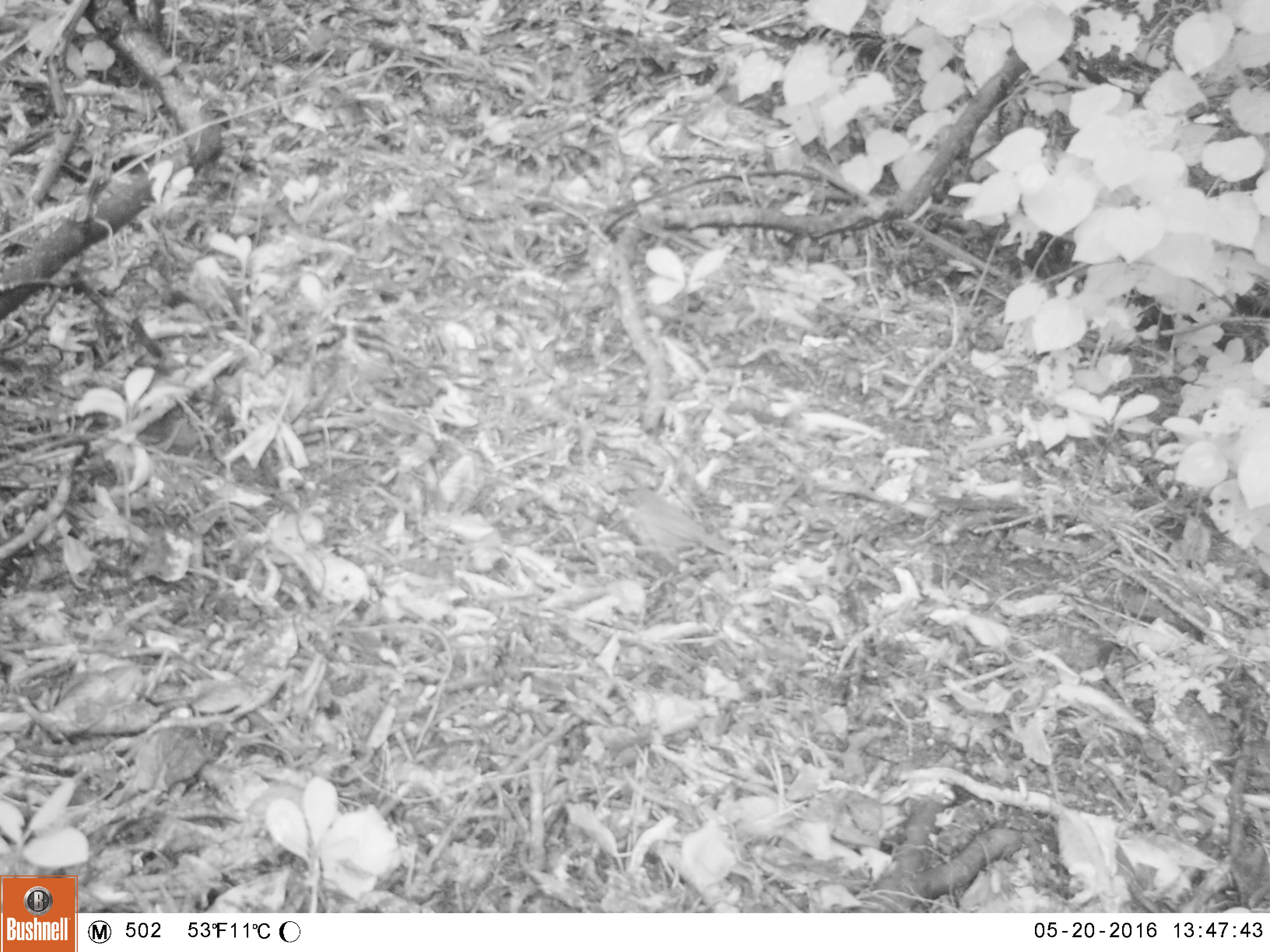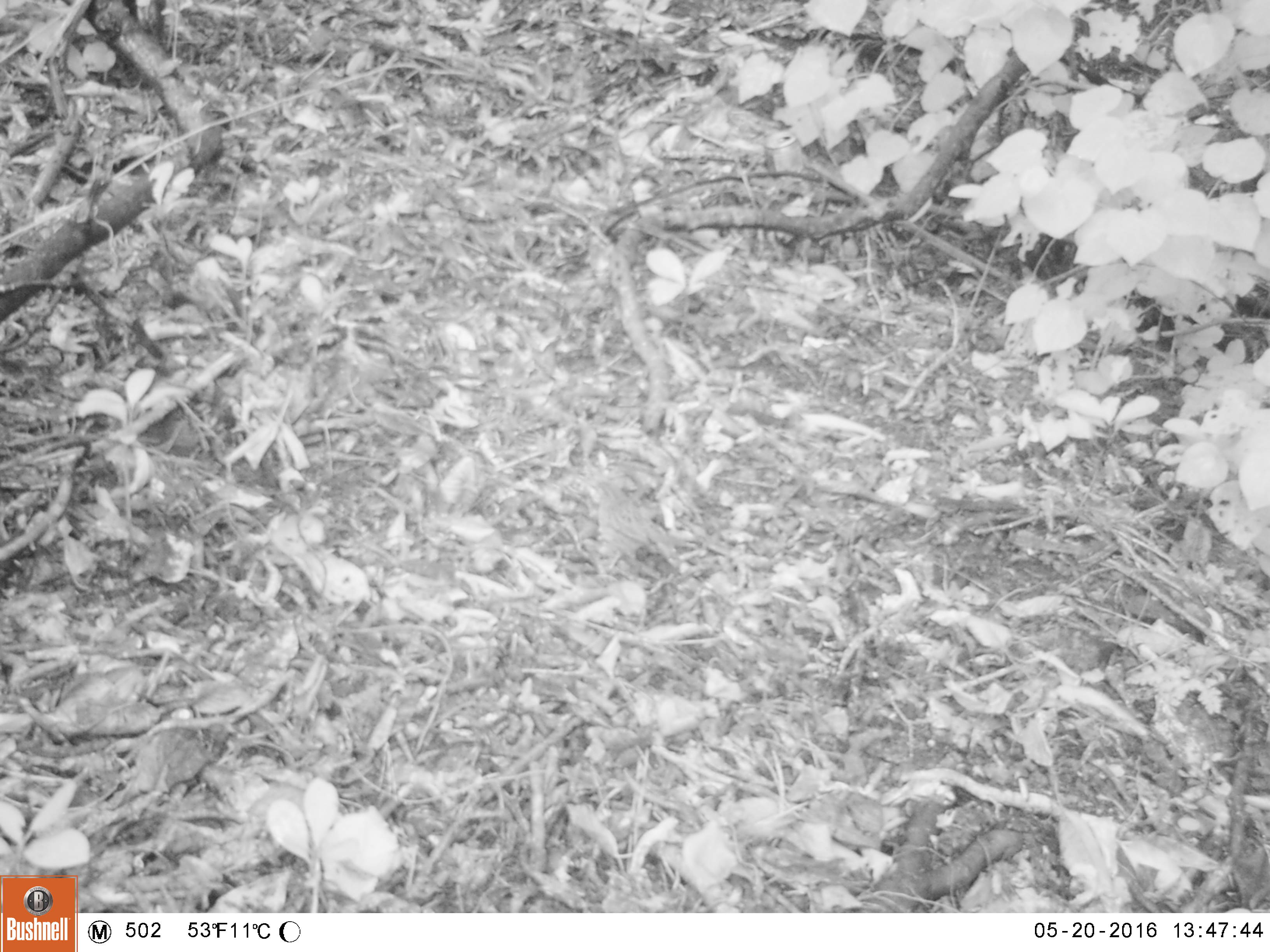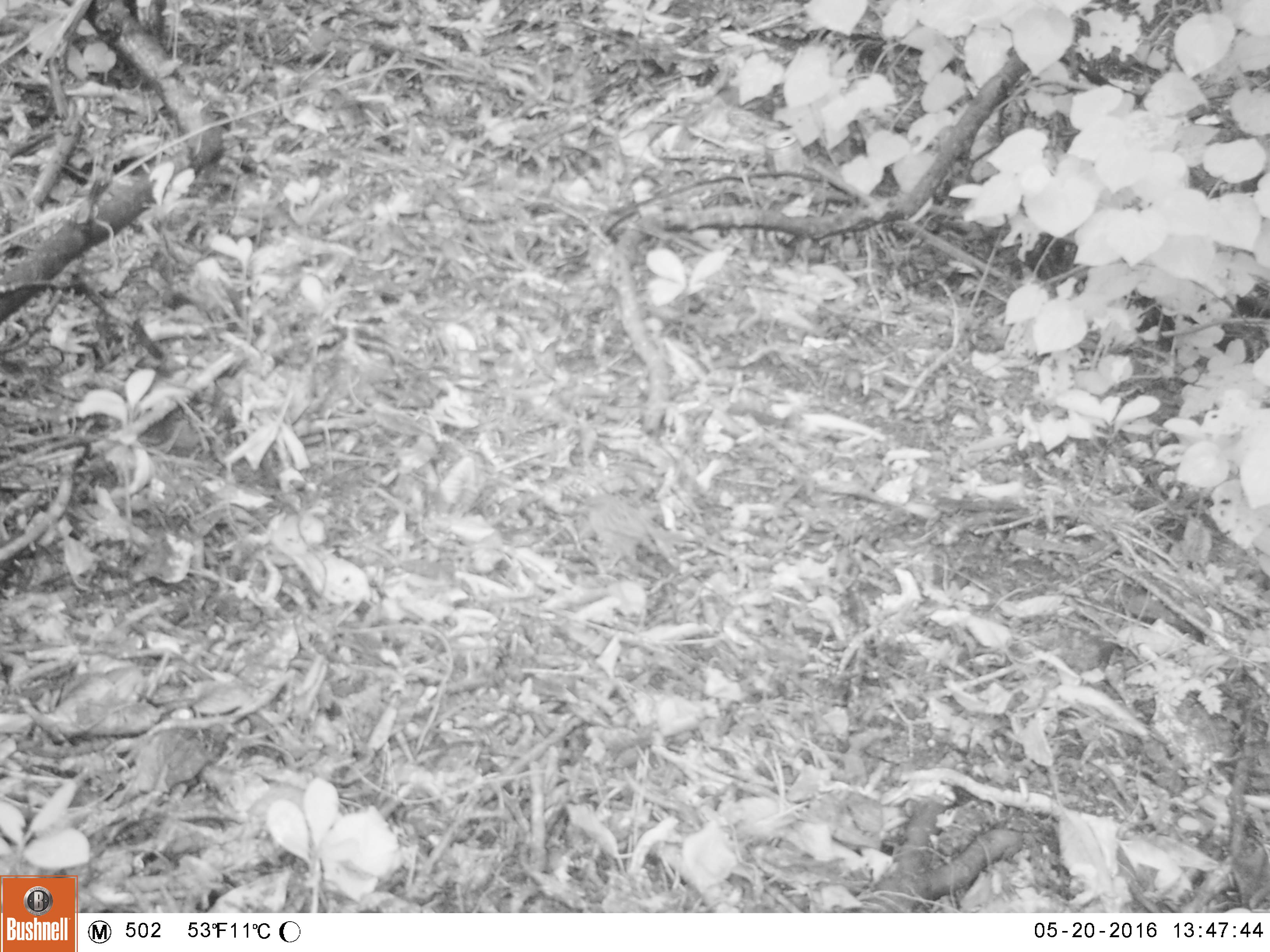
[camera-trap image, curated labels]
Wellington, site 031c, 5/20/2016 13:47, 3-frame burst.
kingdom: Animalia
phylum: Chordata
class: Aves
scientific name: Aves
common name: bird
Bird (Aves).